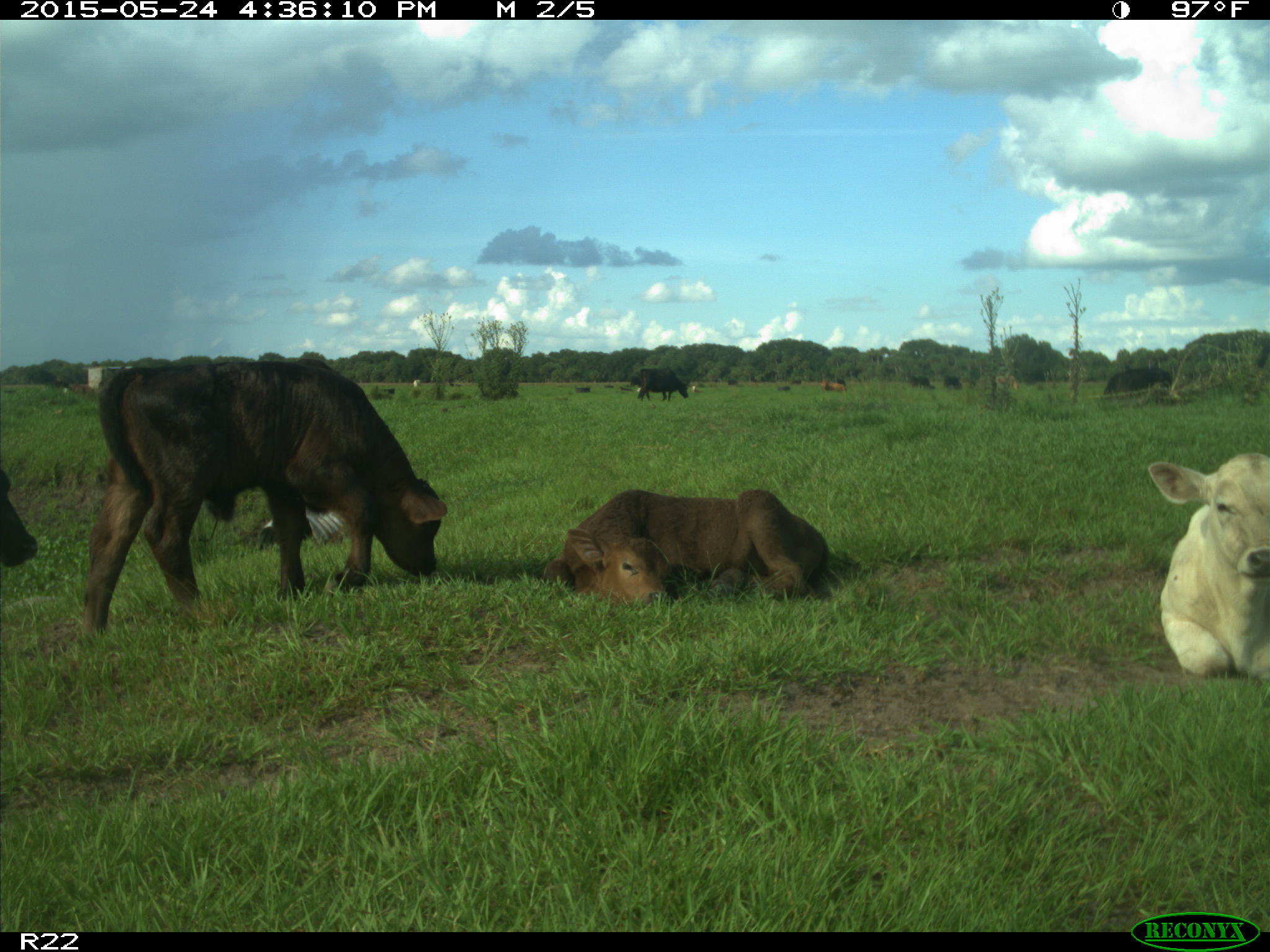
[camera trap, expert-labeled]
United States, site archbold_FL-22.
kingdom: Animalia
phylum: Chordata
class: Mammalia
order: Artiodactyla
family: Bovidae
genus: Bos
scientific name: Bos taurus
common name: domestic cow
Bos taurus (domestic cow).